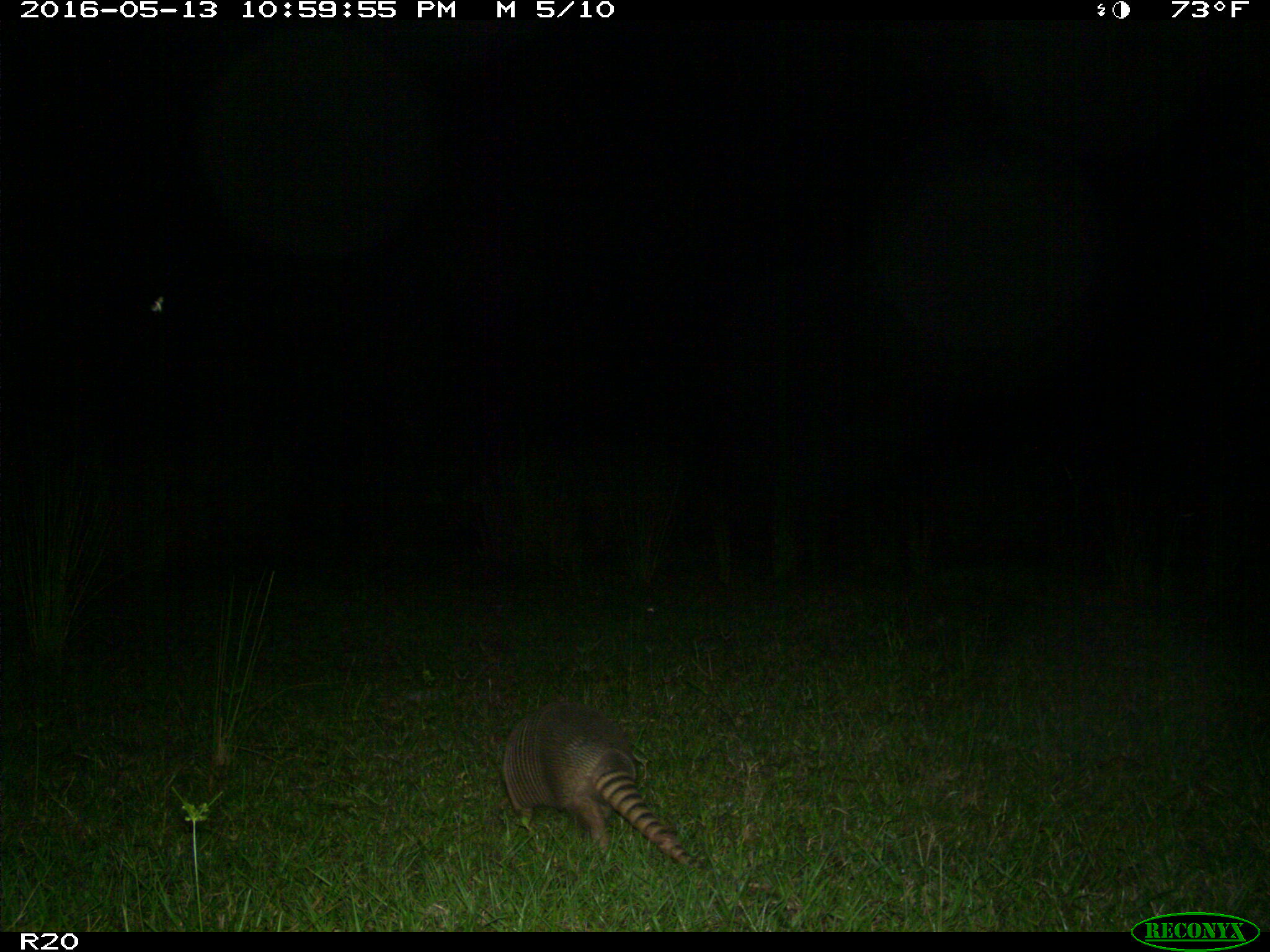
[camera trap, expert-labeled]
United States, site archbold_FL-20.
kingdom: Animalia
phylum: Chordata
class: Mammalia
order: Cingulata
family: Dasypodidae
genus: Dasypus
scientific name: Dasypus novemcinctus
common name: nine-banded armadillo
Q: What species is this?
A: Dasypus novemcinctus (nine-banded armadillo).